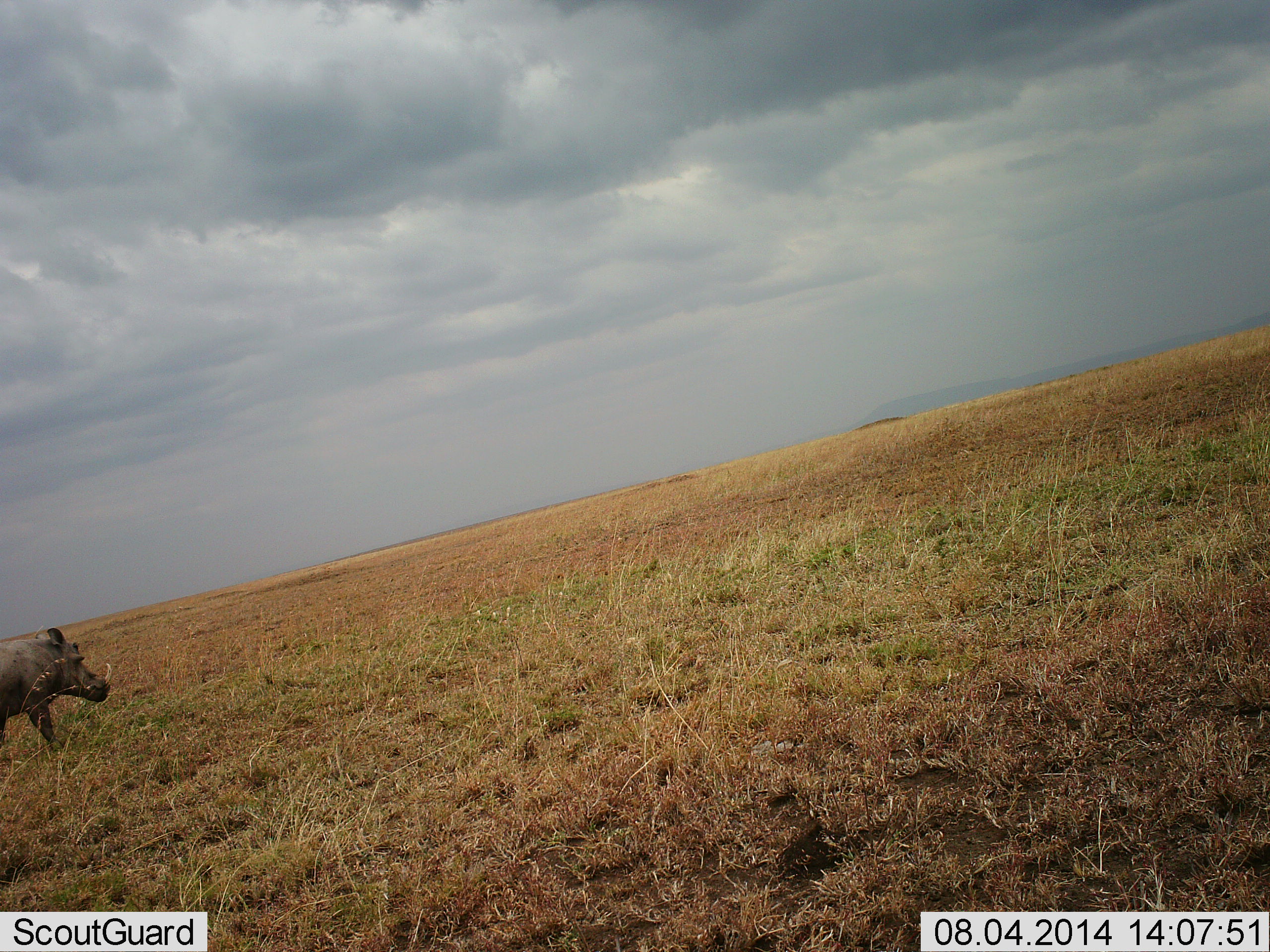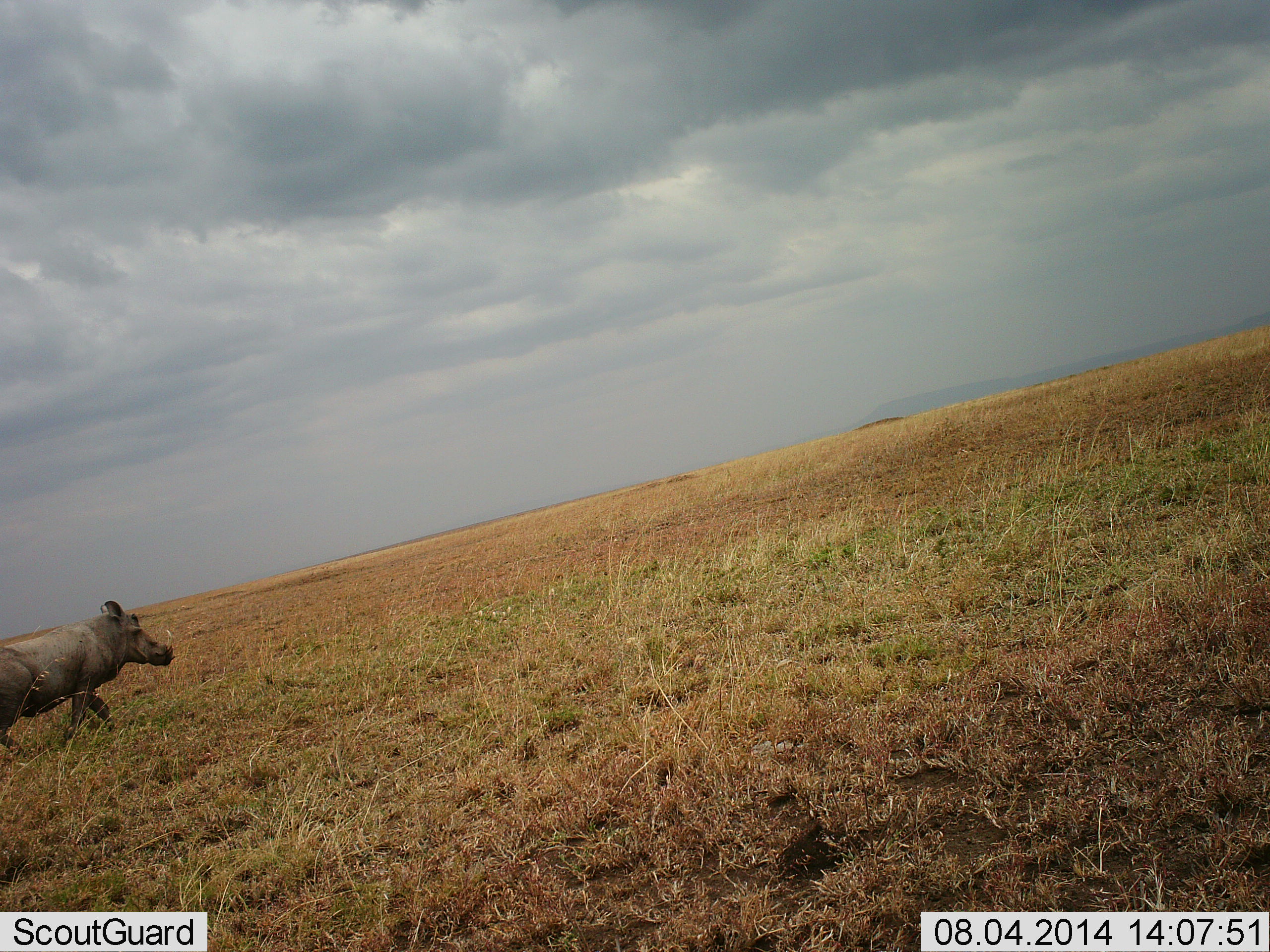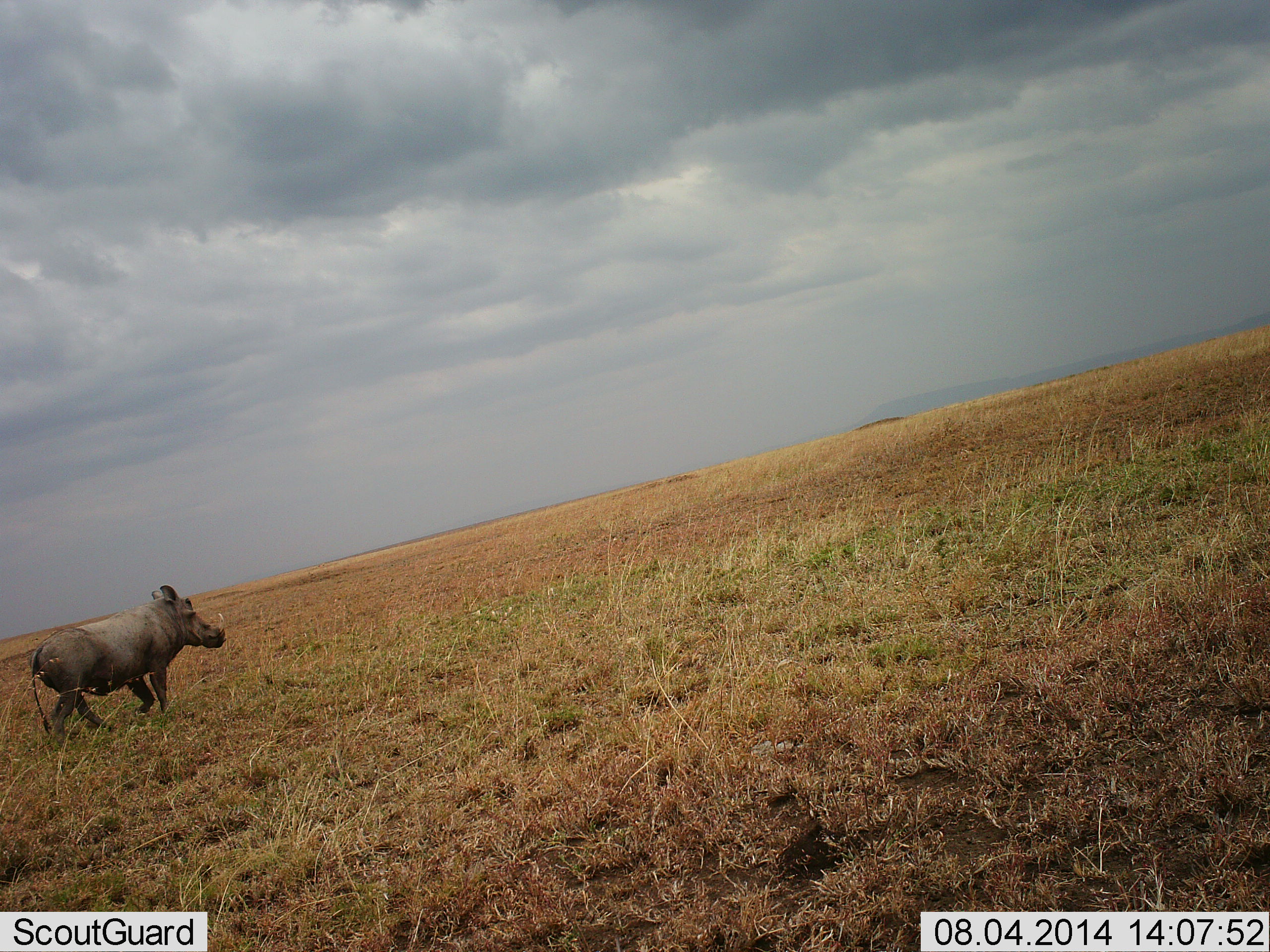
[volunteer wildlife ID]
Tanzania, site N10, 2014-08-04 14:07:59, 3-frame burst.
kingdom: Animalia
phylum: Chordata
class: Mammalia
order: Artiodactyla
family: Suidae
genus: Phacochoerus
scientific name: Phacochoerus africanus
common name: warthog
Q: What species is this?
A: Warthog (Phacochoerus africanus).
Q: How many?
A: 1.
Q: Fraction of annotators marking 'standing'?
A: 20%.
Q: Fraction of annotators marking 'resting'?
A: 0%.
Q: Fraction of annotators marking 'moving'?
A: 90%.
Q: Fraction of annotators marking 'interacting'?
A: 0%.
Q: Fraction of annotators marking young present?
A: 0%.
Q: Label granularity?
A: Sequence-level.